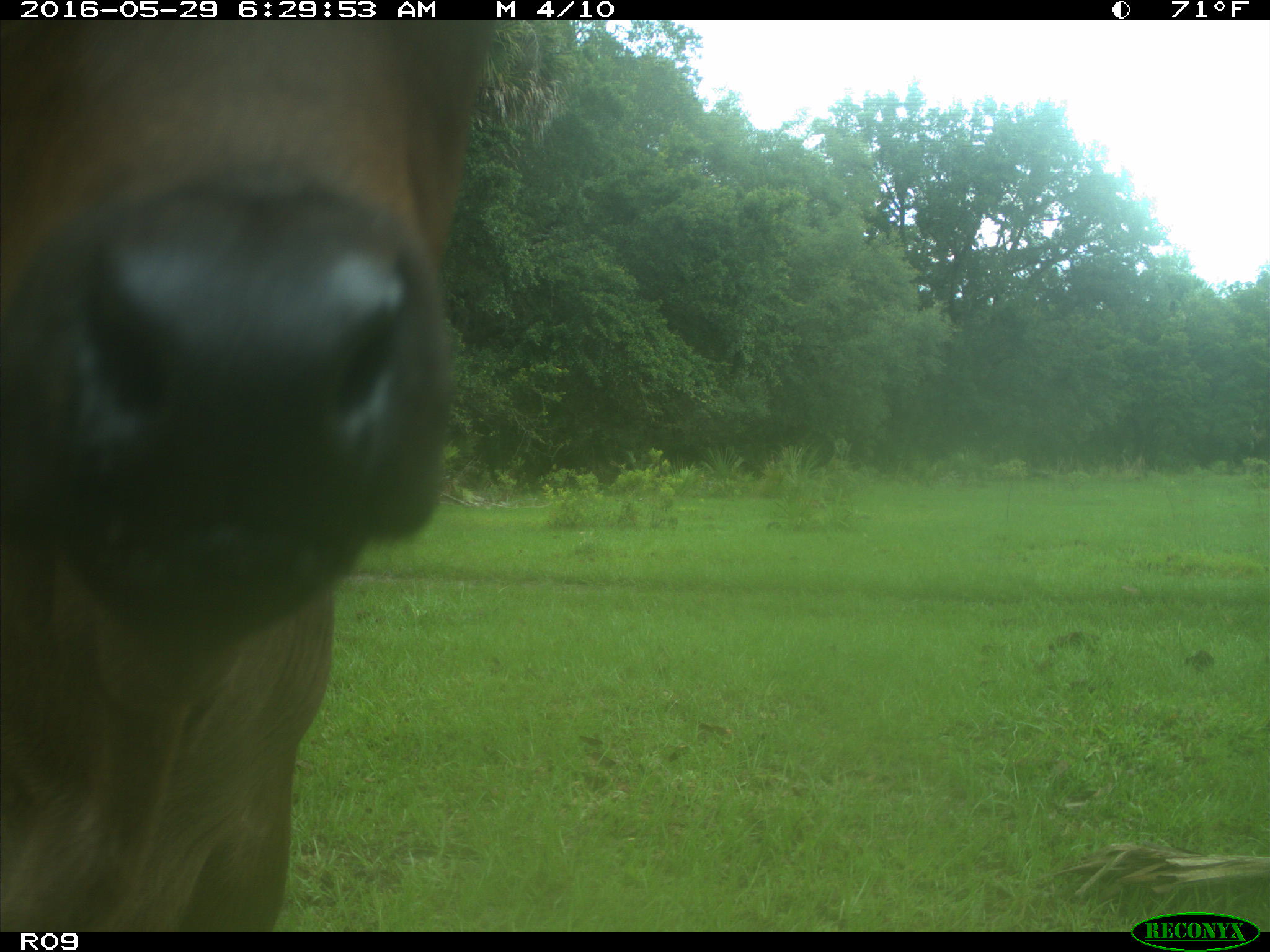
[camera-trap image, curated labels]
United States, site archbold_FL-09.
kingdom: Animalia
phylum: Chordata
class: Mammalia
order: Artiodactyla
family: Bovidae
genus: Bos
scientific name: Bos taurus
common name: domestic cow